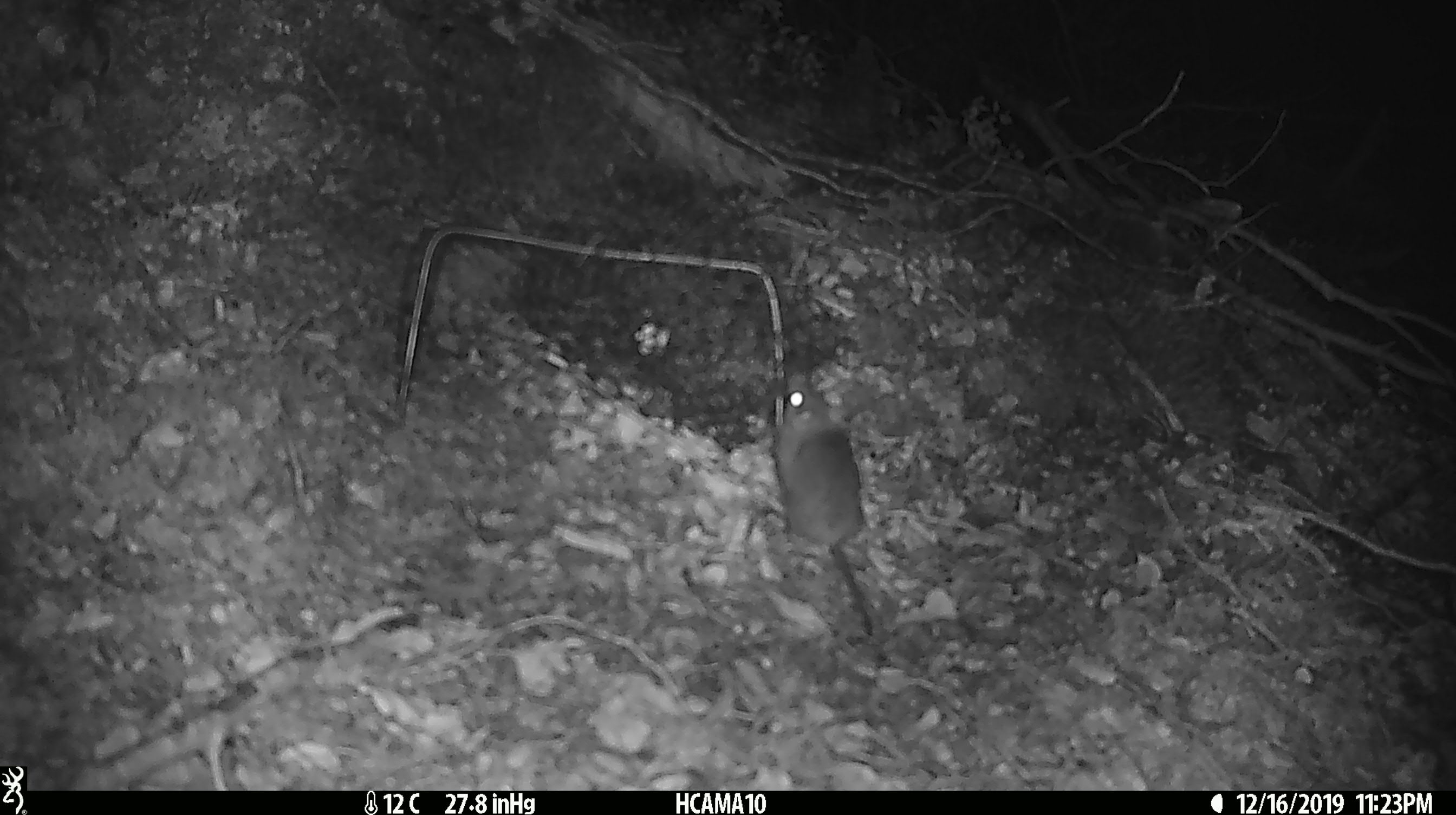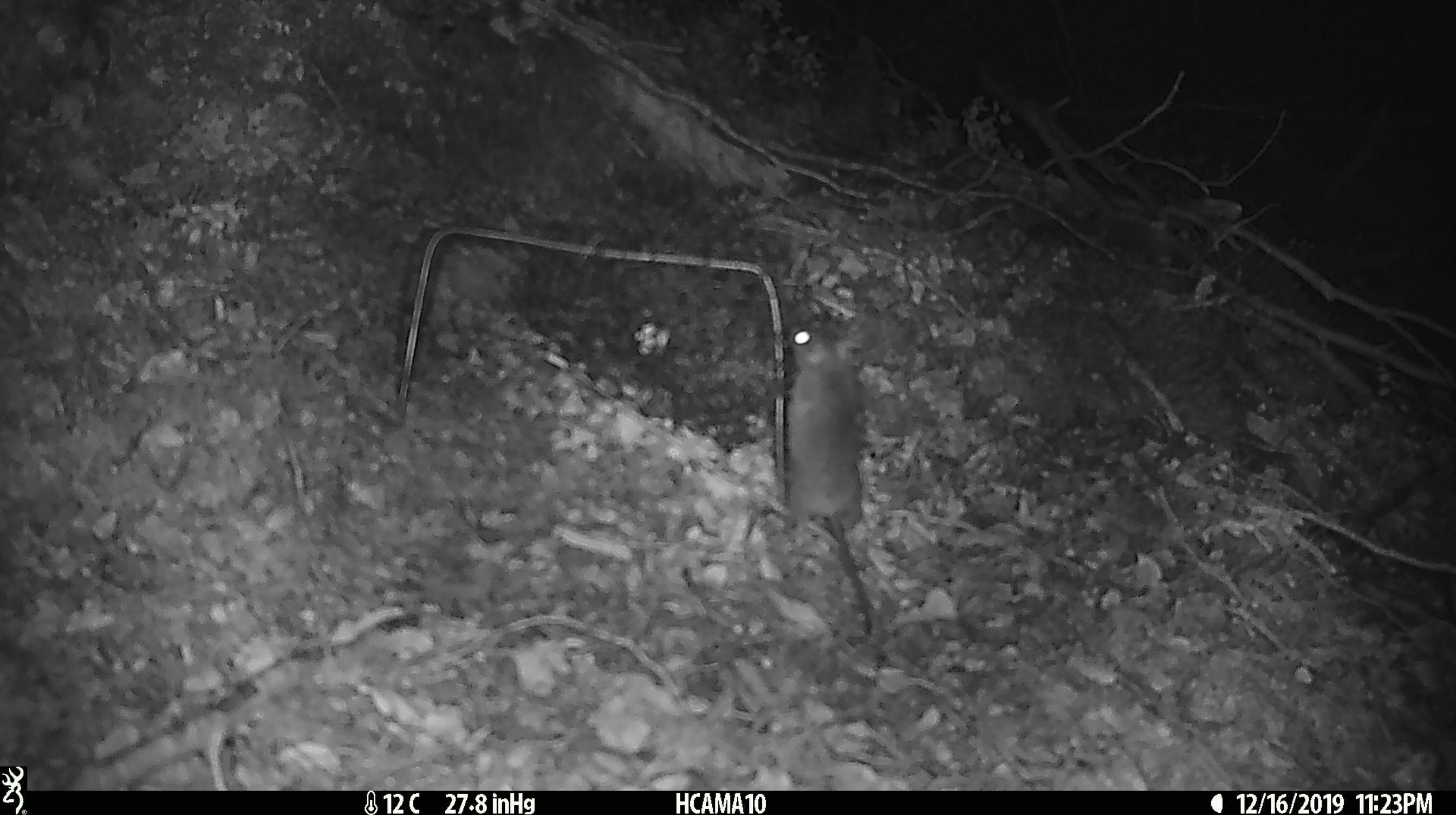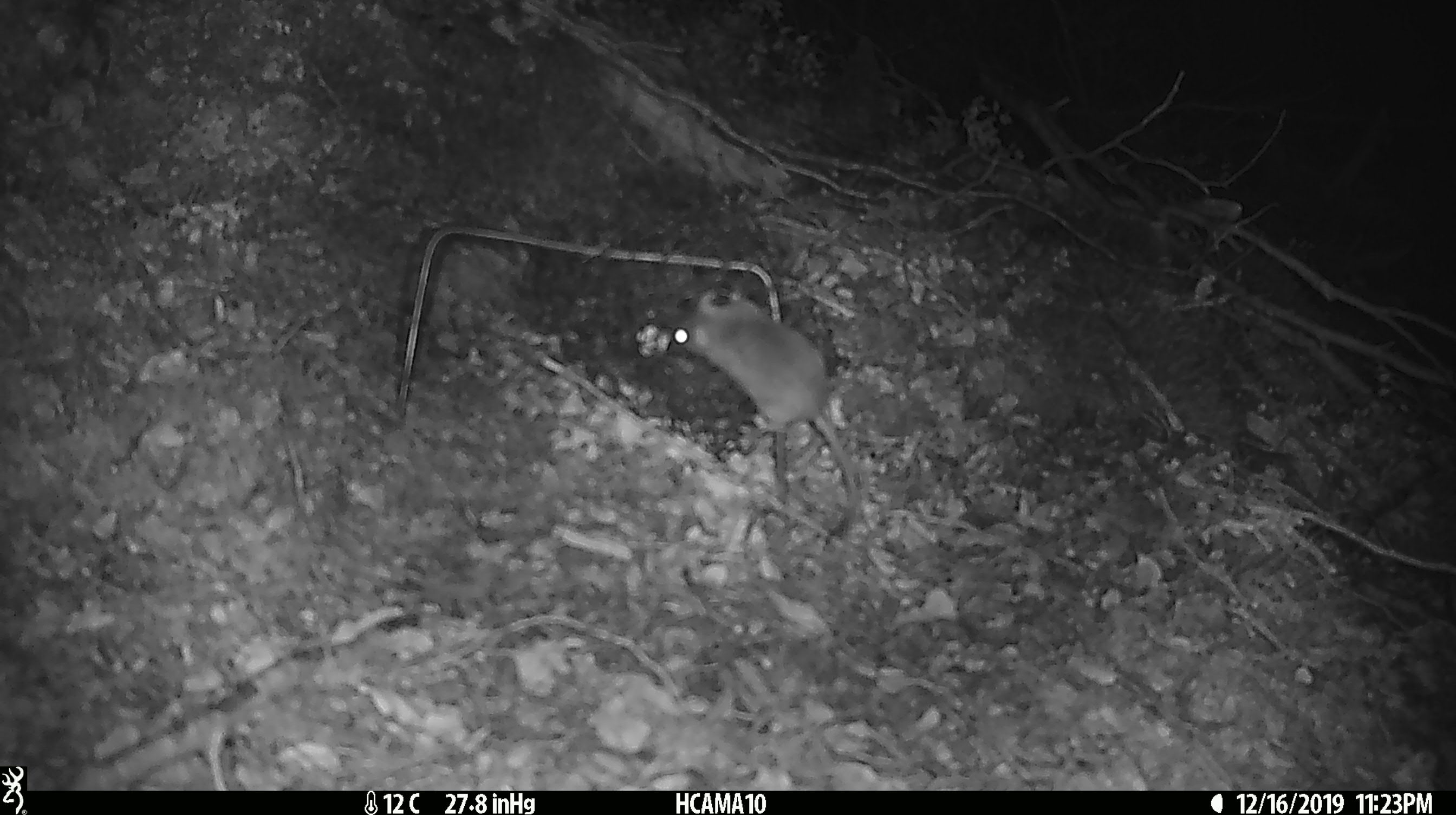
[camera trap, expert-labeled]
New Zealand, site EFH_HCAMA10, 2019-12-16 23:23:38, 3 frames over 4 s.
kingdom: Animalia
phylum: Chordata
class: Mammalia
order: Rodentia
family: Muridae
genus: Mus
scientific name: Mus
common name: mouse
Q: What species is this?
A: Mouse (Mus).